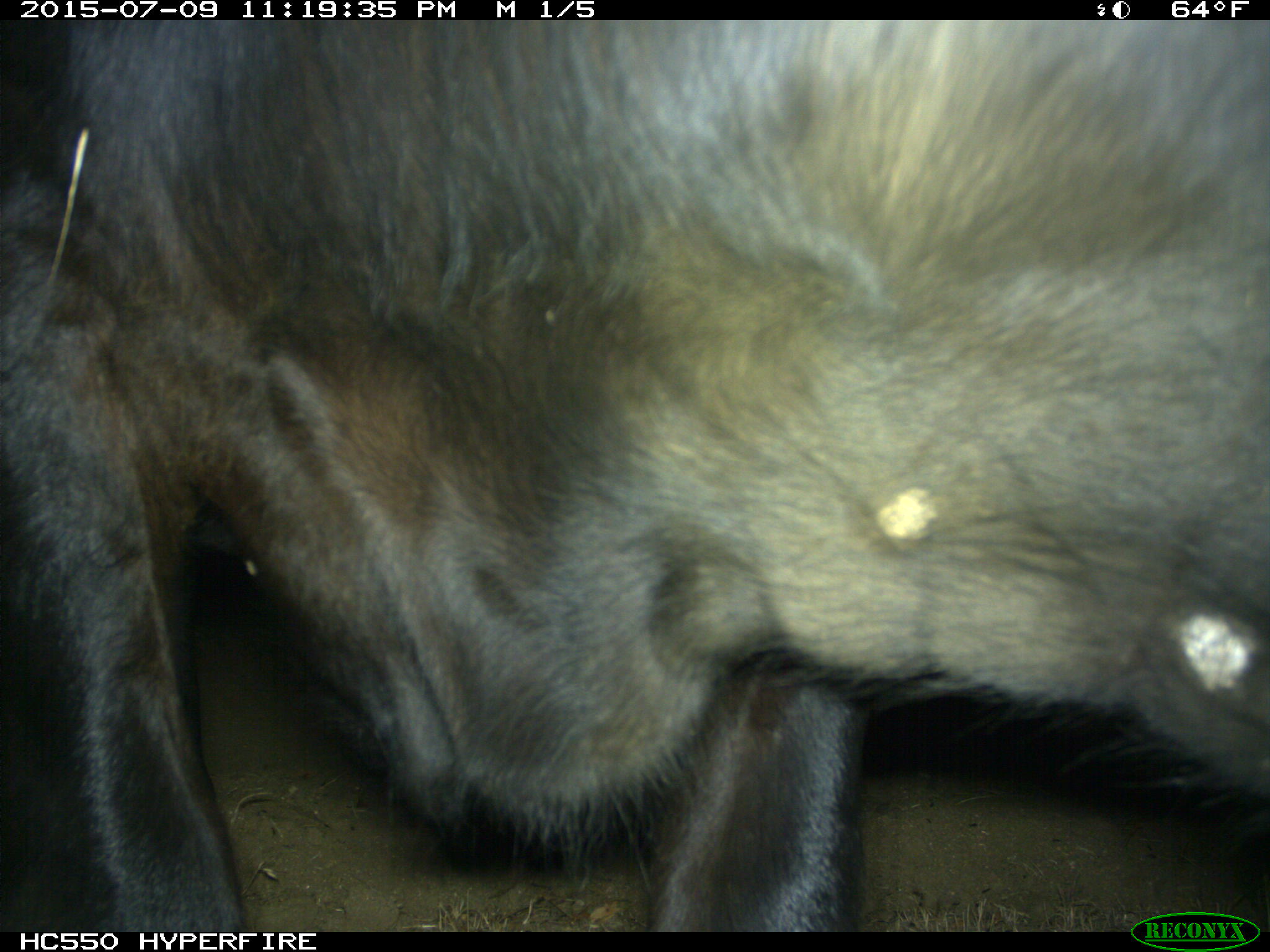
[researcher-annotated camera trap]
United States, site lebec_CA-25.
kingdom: Animalia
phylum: Chordata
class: Mammalia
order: Artiodactyla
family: Bovidae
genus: Bos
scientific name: Bos taurus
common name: domestic cow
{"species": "Bos taurus (domestic cow)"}